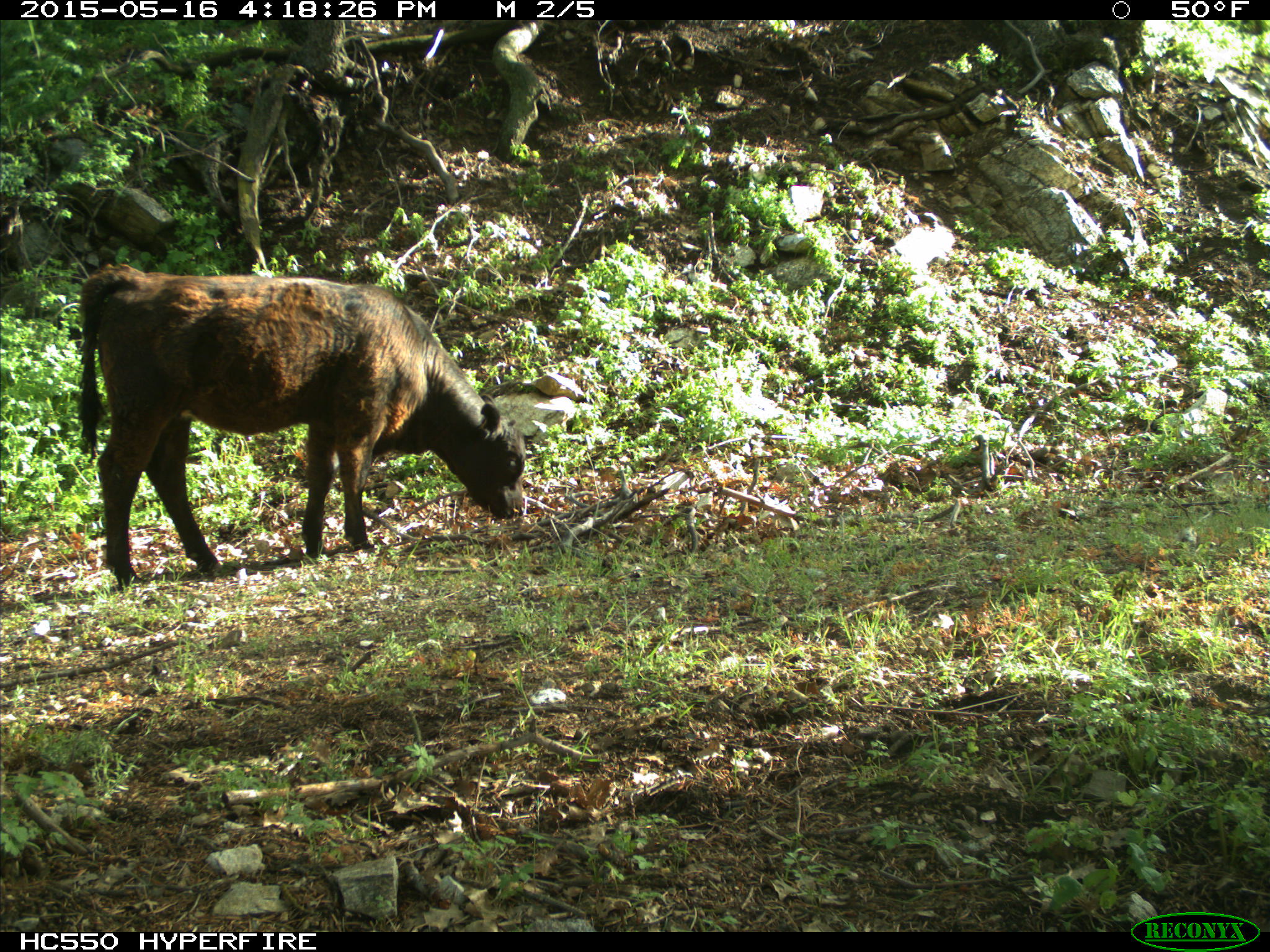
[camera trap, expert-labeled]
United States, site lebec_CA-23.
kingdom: Animalia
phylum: Chordata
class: Mammalia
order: Artiodactyla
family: Bovidae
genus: Bos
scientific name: Bos taurus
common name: domestic cow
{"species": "Bos taurus (domestic cow)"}